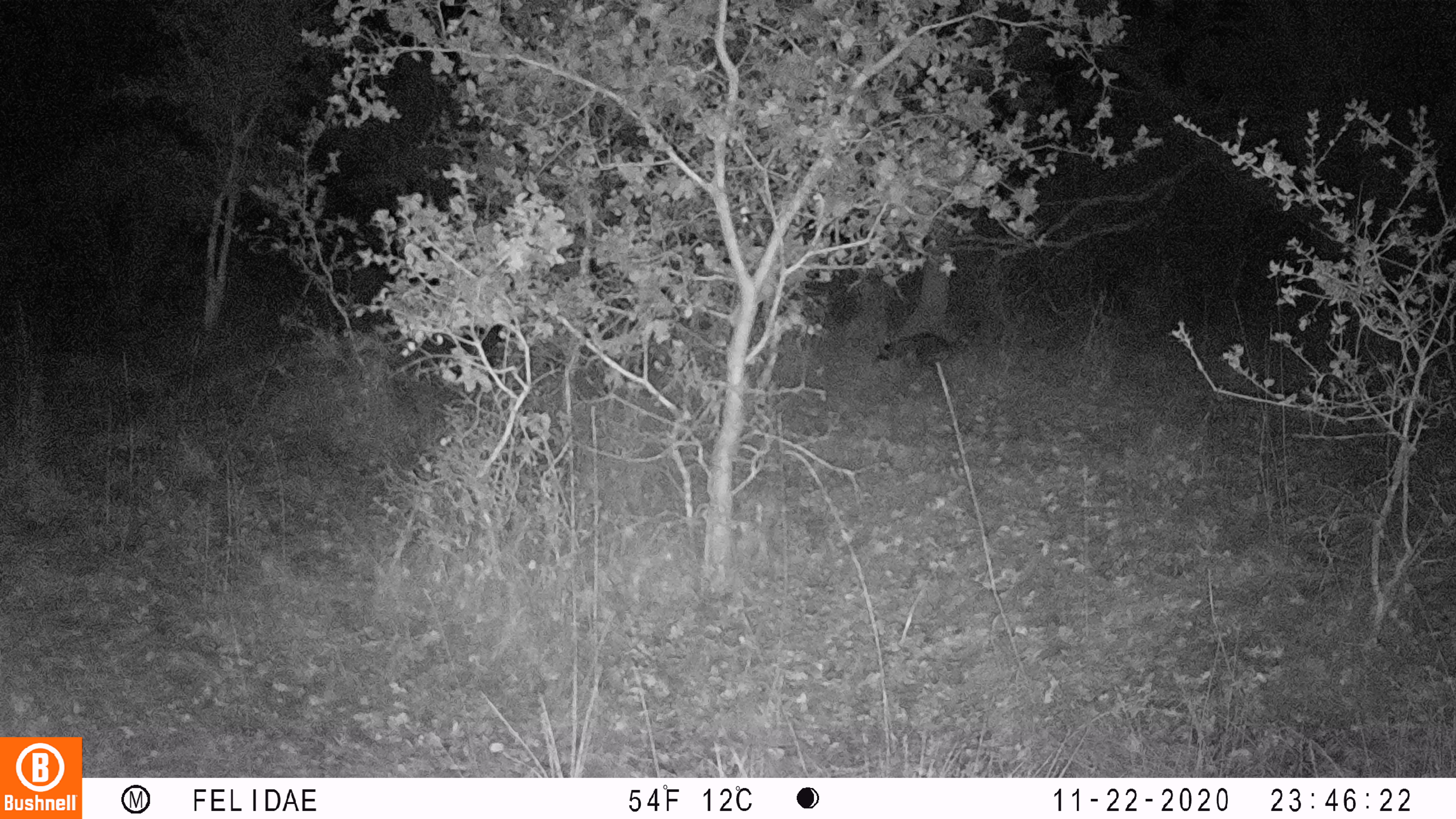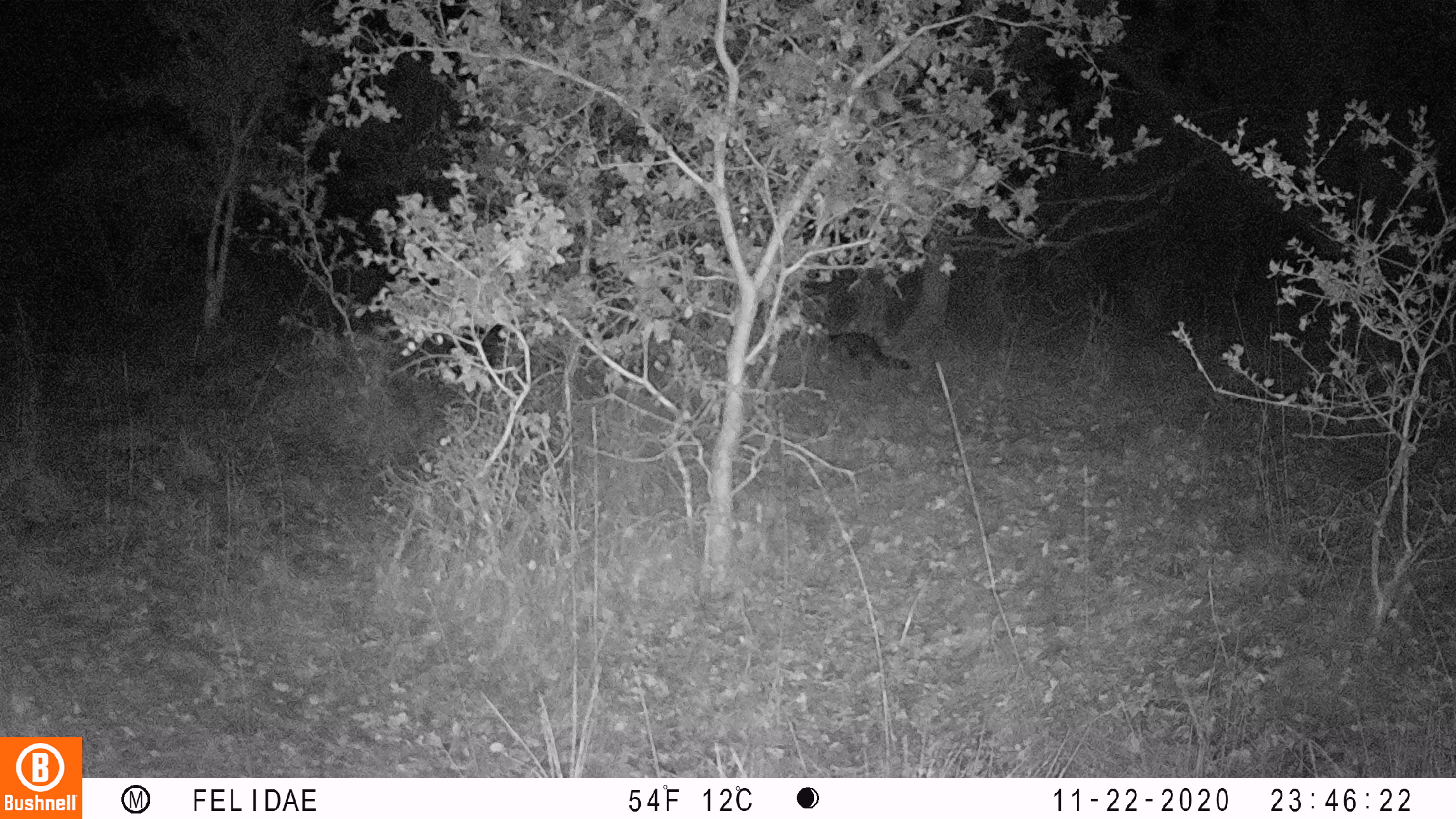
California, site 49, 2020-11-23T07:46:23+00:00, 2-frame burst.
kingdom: Animalia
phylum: Chordata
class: Mammalia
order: Carnivora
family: Procyonidae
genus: Procyon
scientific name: Procyon lotor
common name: raccoon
Raccoon (Procyon lotor).